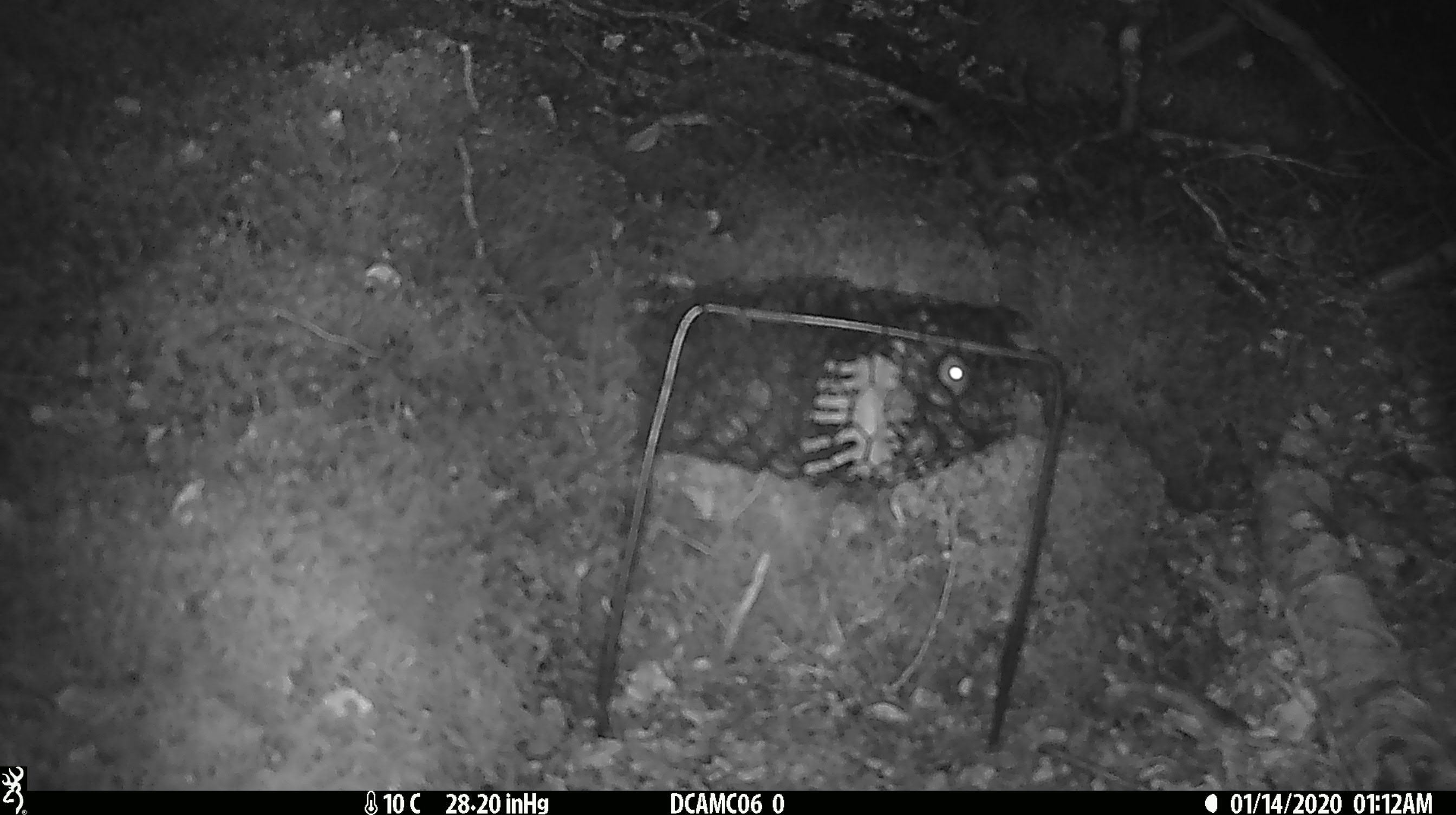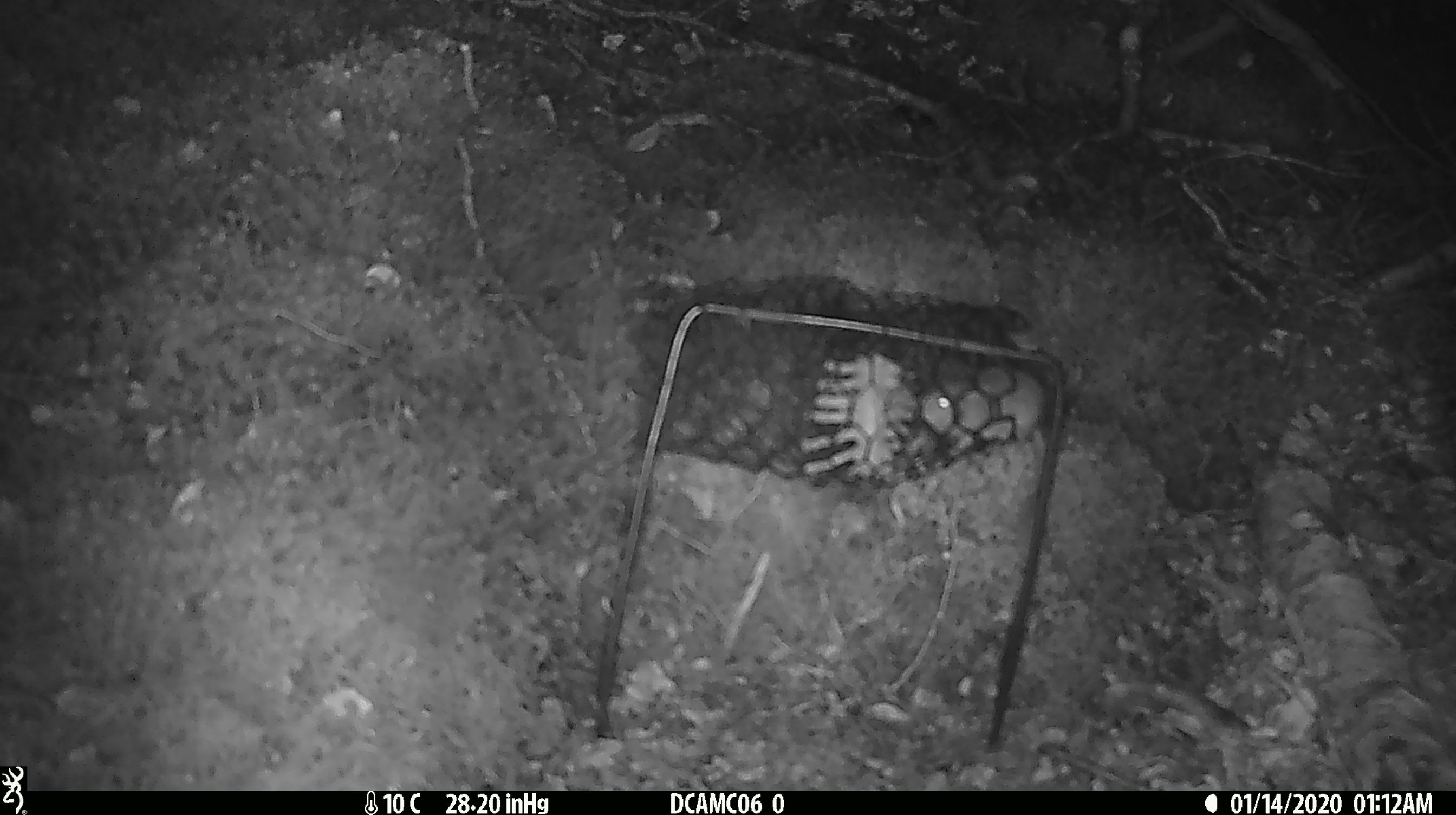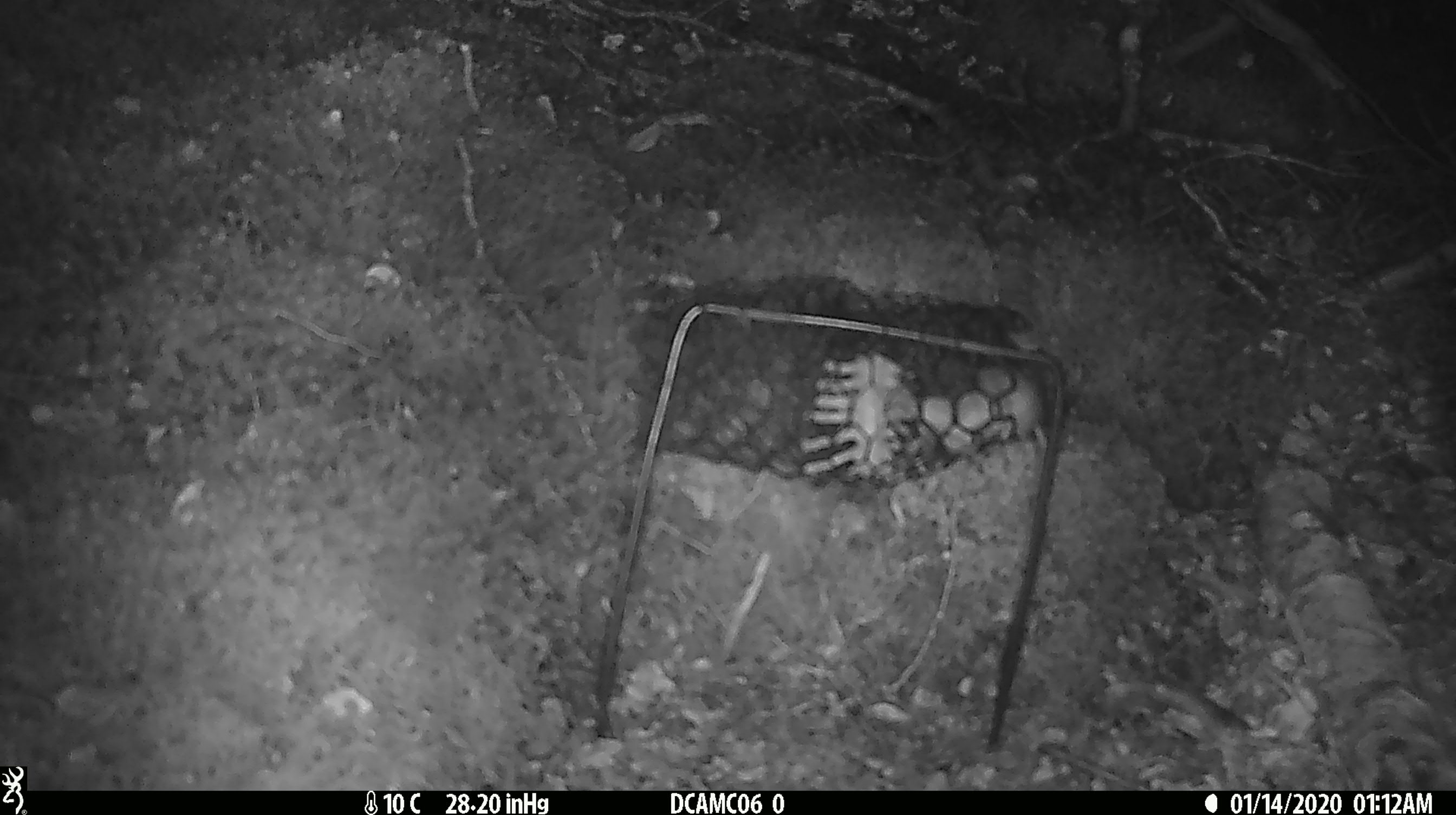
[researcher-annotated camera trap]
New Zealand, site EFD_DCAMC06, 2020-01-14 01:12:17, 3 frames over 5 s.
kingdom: Animalia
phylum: Chordata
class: Mammalia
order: Rodentia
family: Muridae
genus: Mus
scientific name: Mus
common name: mouse